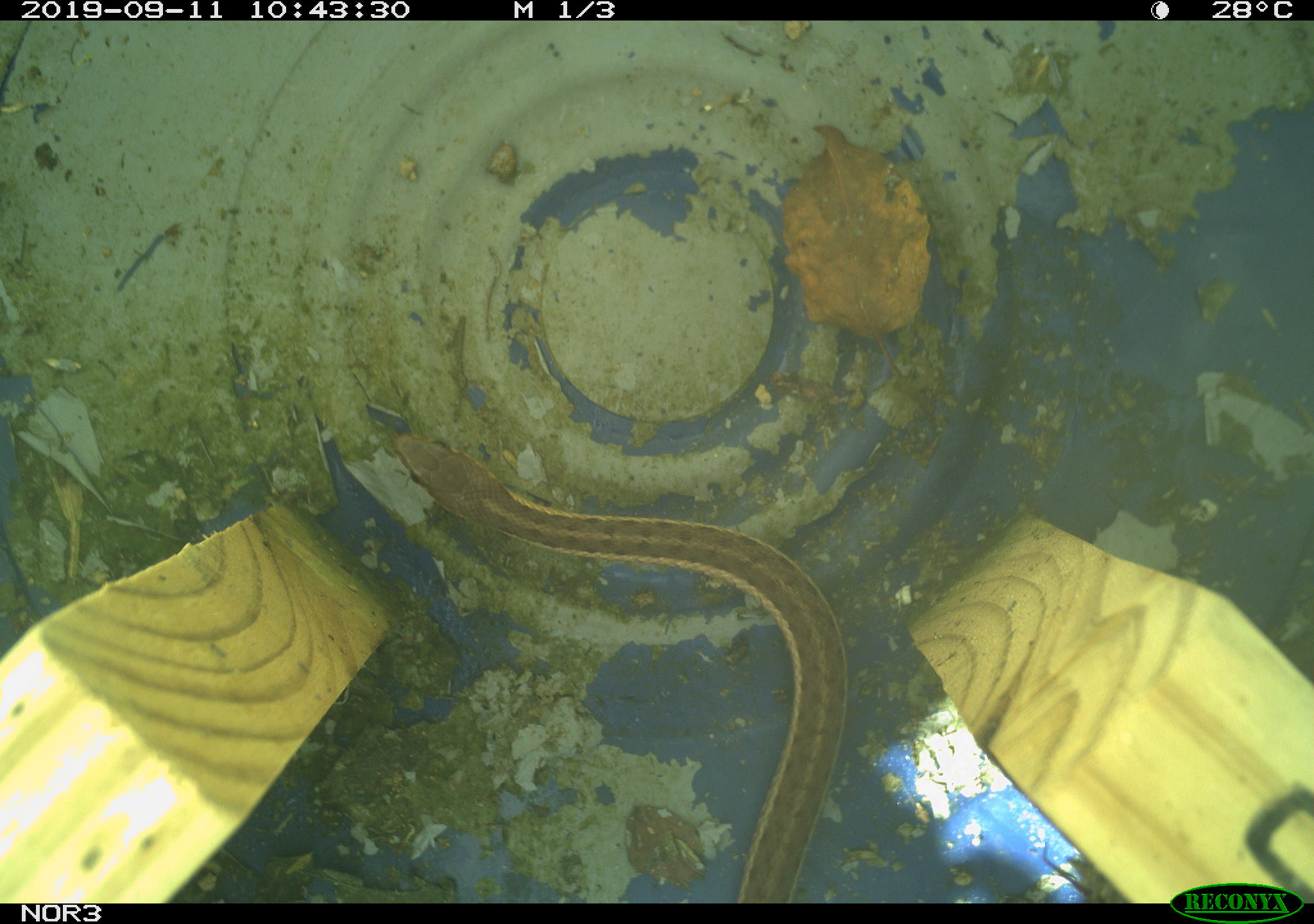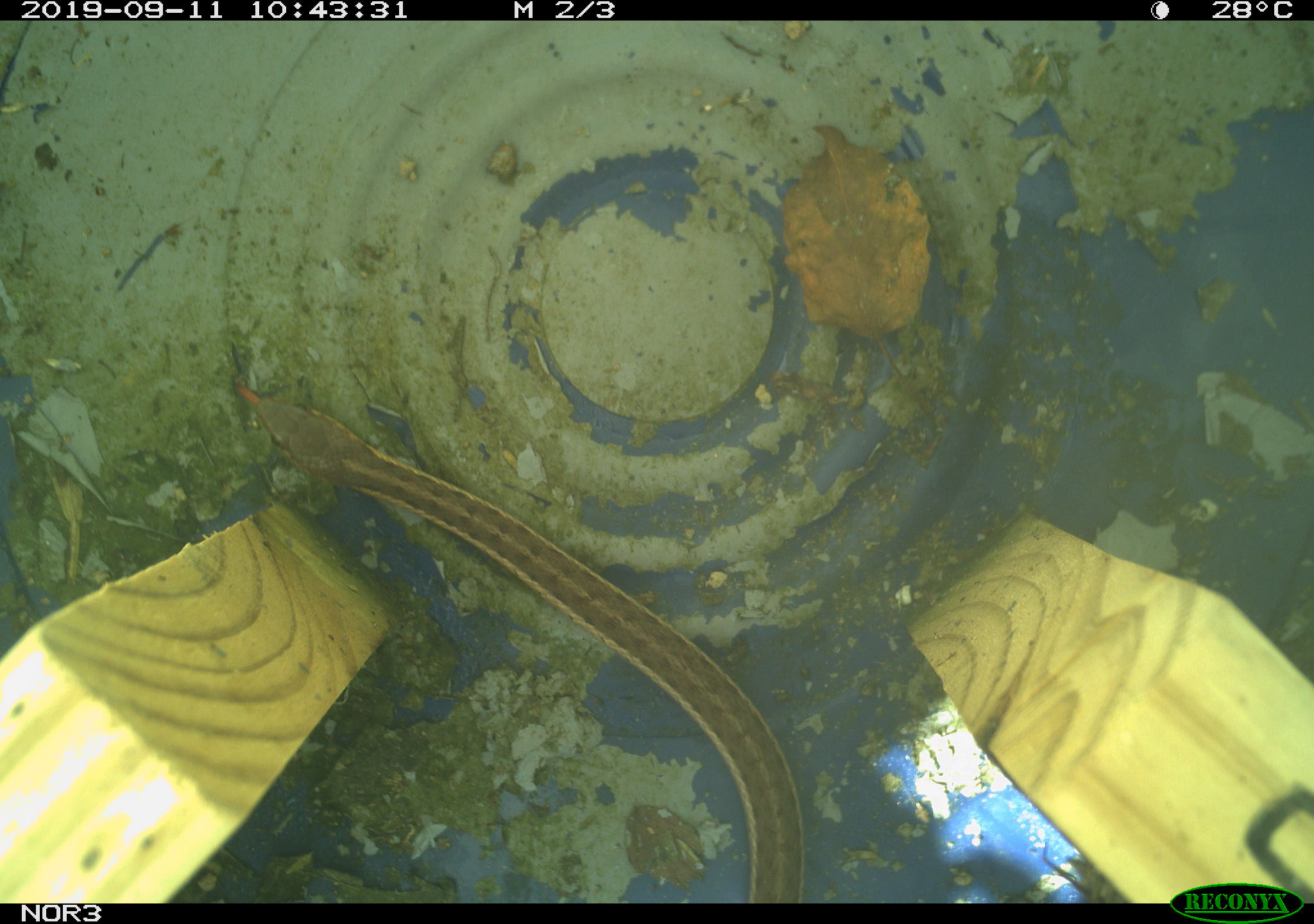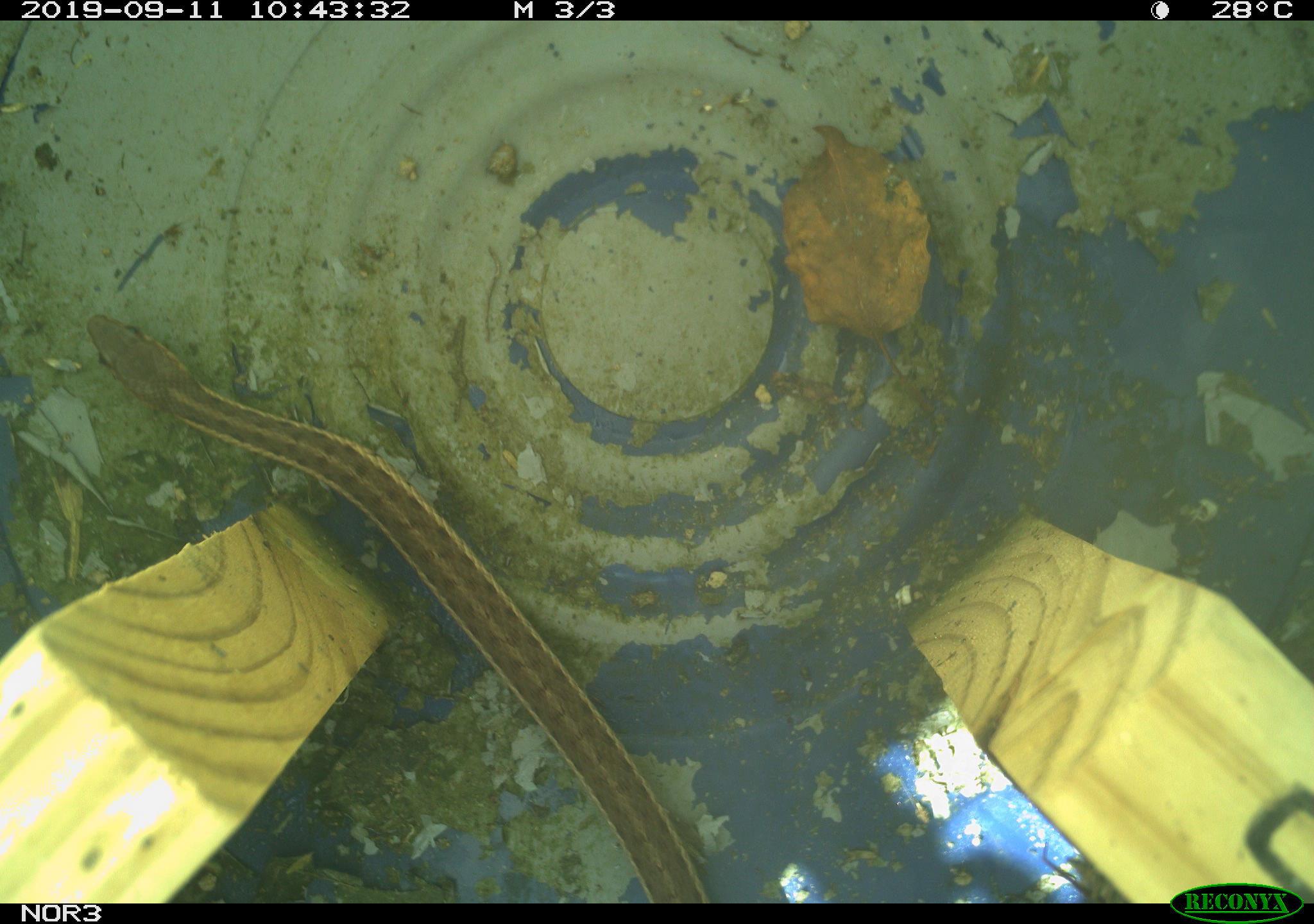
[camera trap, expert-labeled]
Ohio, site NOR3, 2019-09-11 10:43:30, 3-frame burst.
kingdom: Animalia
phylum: Chordata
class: Reptilia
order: Squamata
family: Colubridae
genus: Thamnophis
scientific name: Thamnophis sirtalis sirtalis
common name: eastern gartersnake